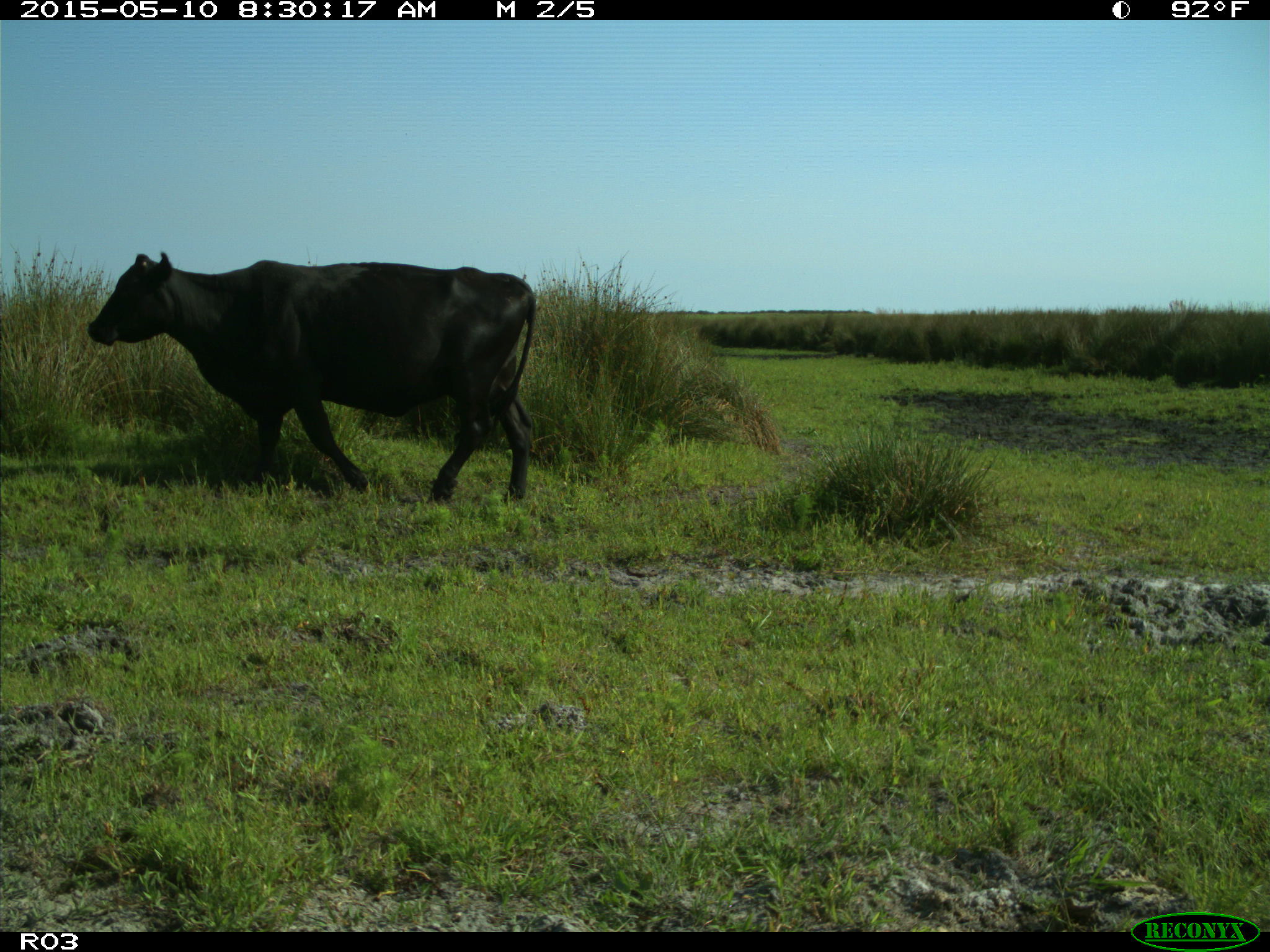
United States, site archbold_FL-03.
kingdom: Animalia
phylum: Chordata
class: Mammalia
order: Artiodactyla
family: Bovidae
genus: Bos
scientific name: Bos taurus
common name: domestic cow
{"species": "Bos taurus (domestic cow)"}